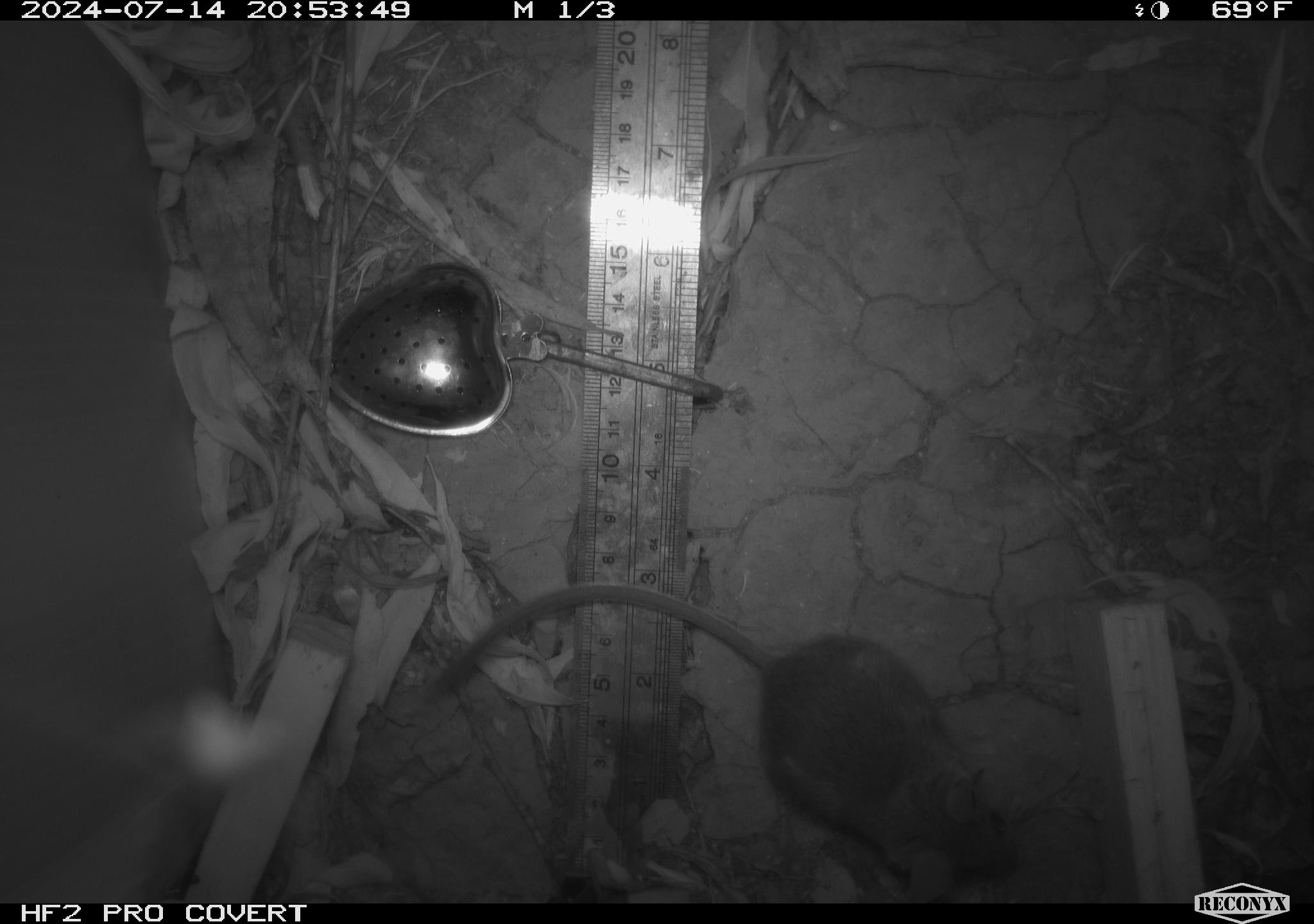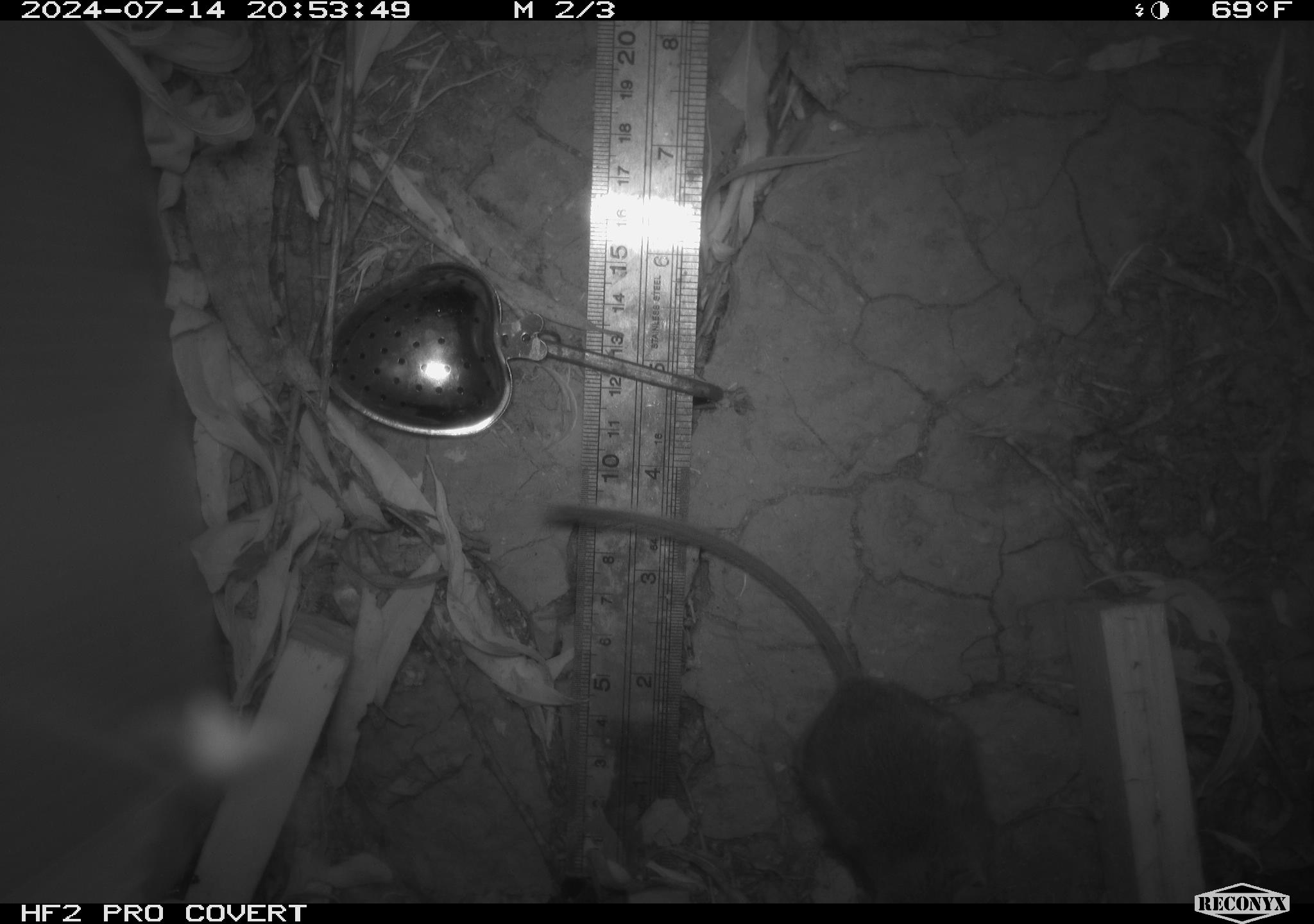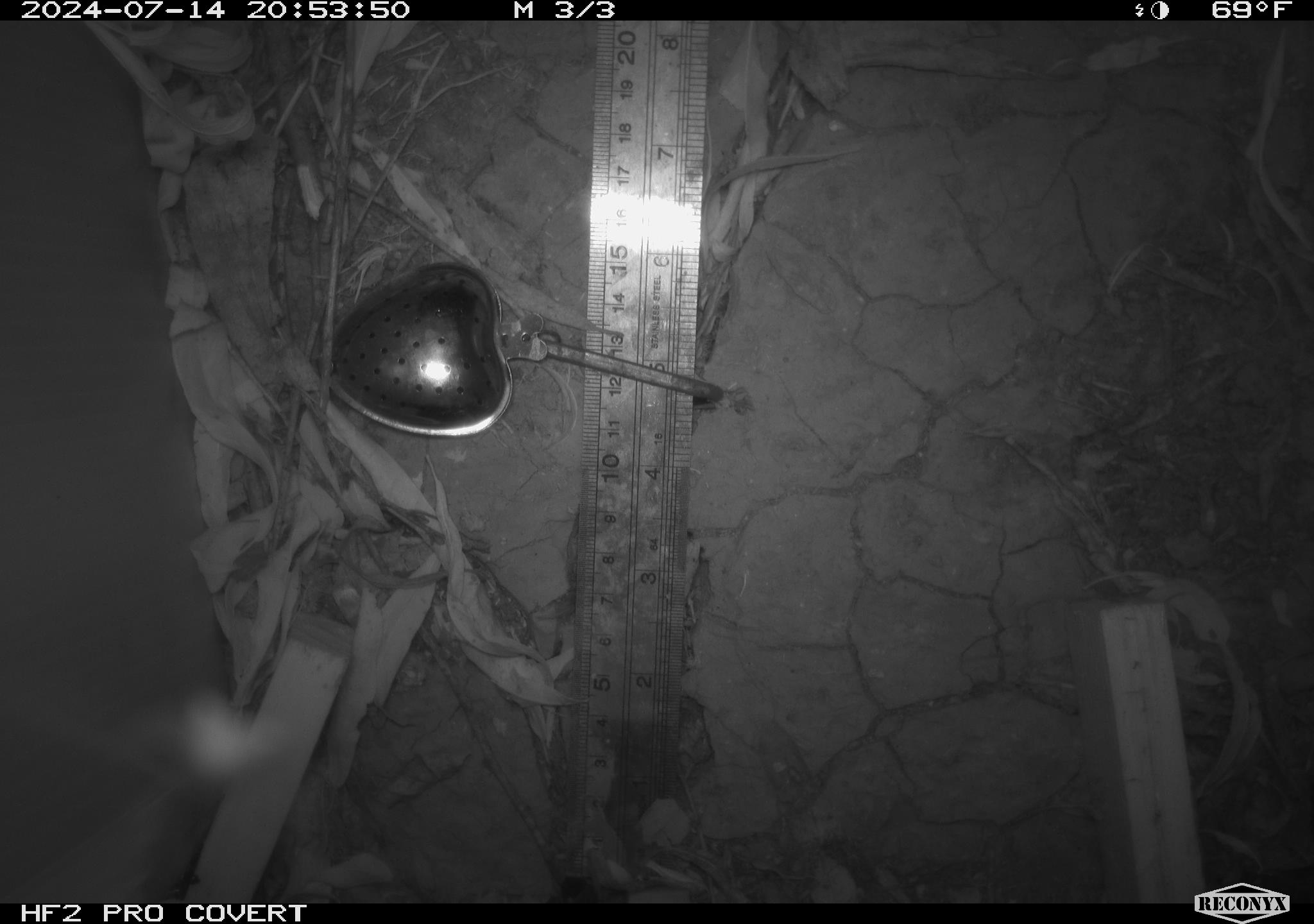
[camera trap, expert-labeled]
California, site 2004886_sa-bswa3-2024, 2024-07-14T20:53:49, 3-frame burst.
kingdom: Animalia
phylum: Chordata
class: Mammalia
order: Rodentia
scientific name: Rodentia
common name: mouse species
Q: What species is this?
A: Mouse species (Rodentia).